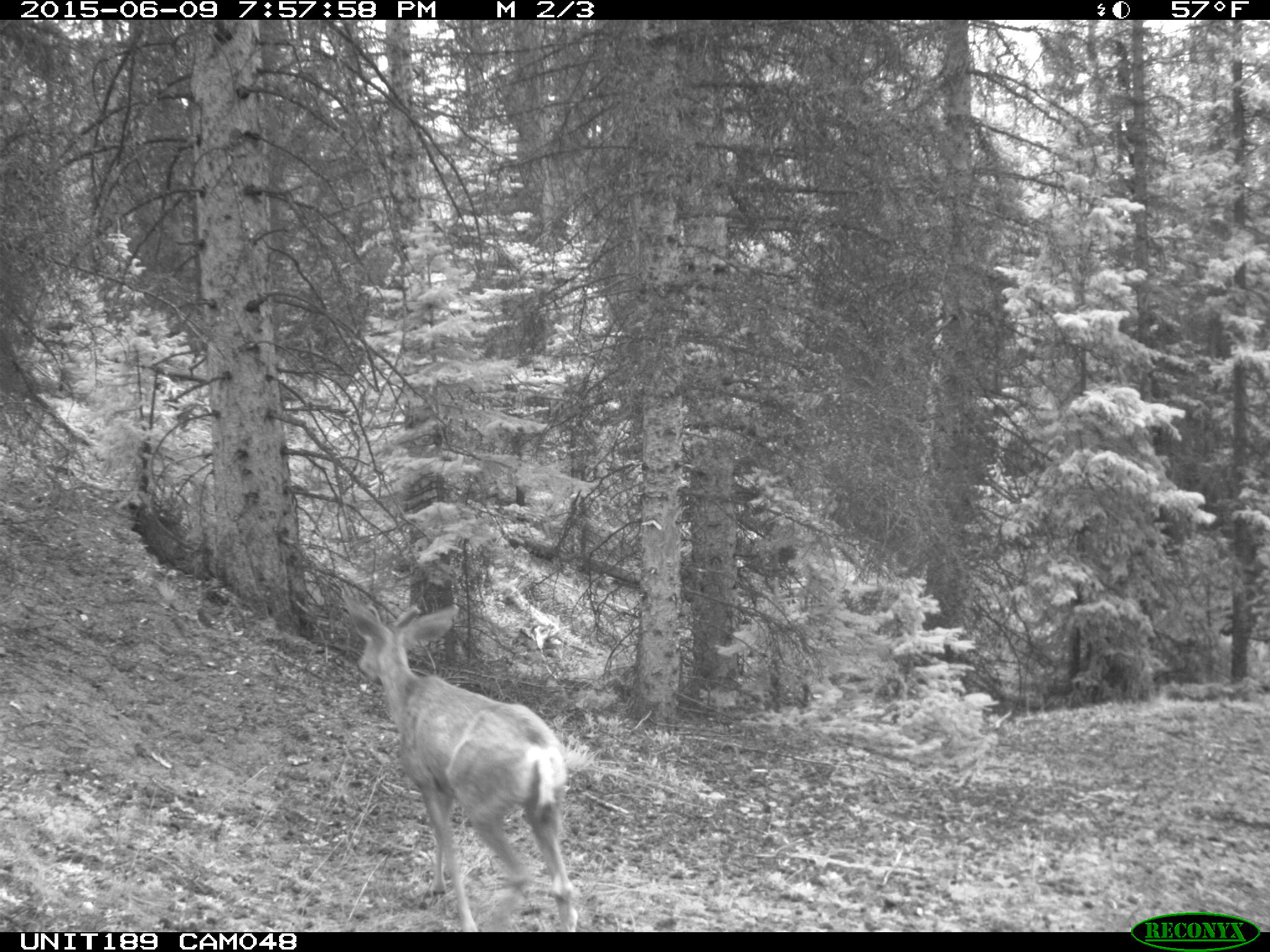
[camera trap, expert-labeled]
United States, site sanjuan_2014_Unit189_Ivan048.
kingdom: Animalia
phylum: Chordata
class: Mammalia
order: Artiodactyla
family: Cervidae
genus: Odocoileus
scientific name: Odocoileus hemionus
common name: mule deer